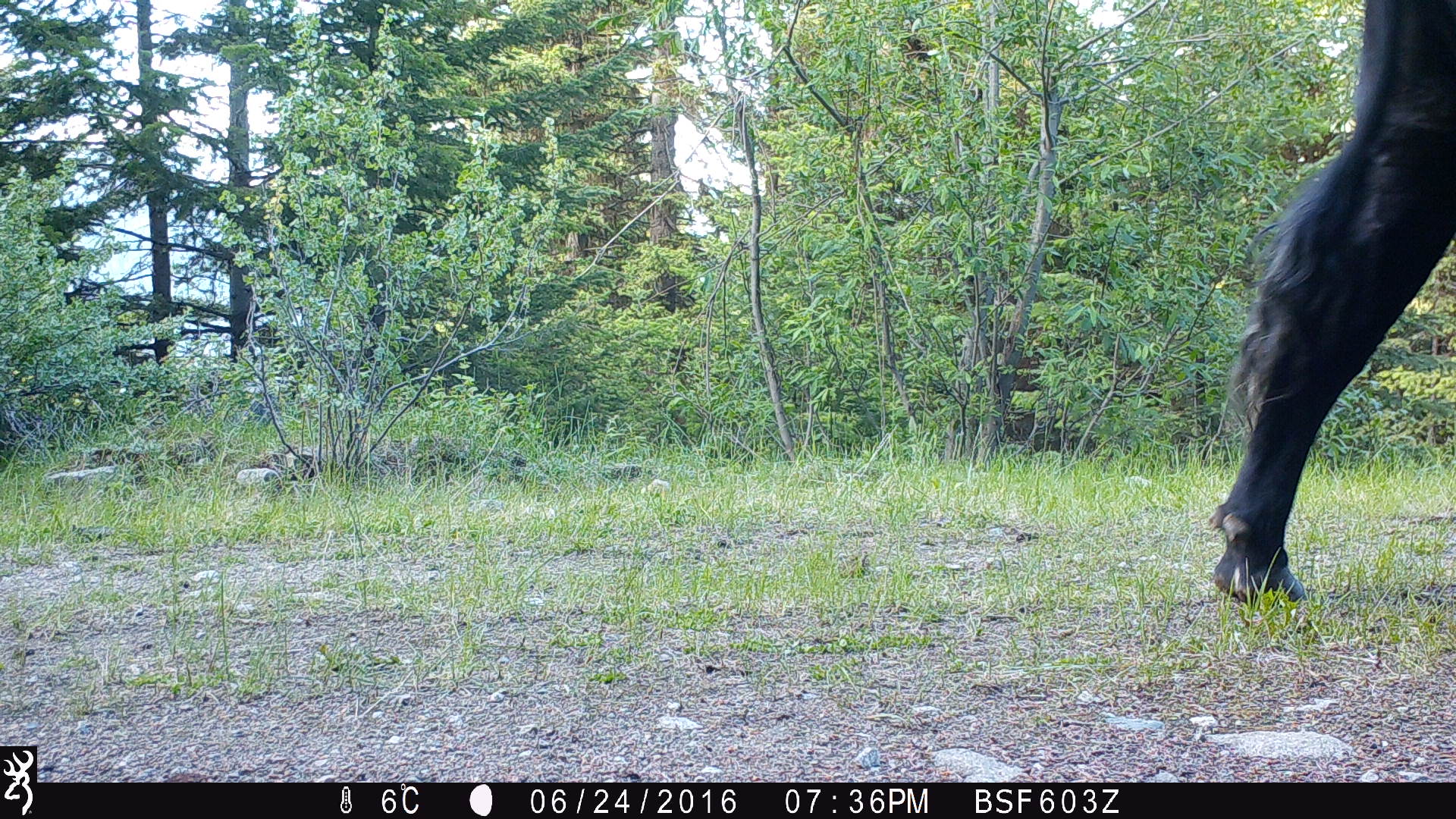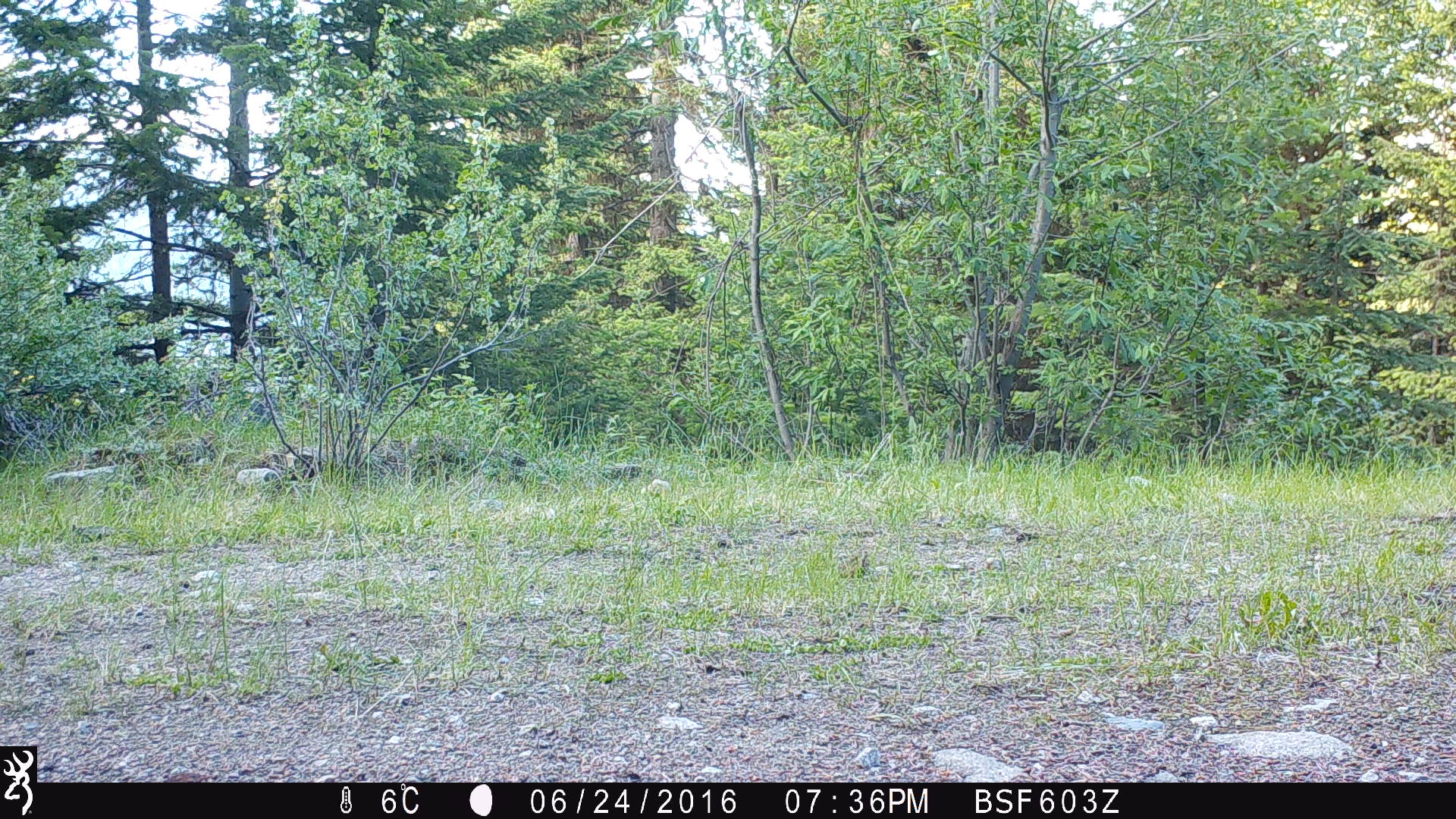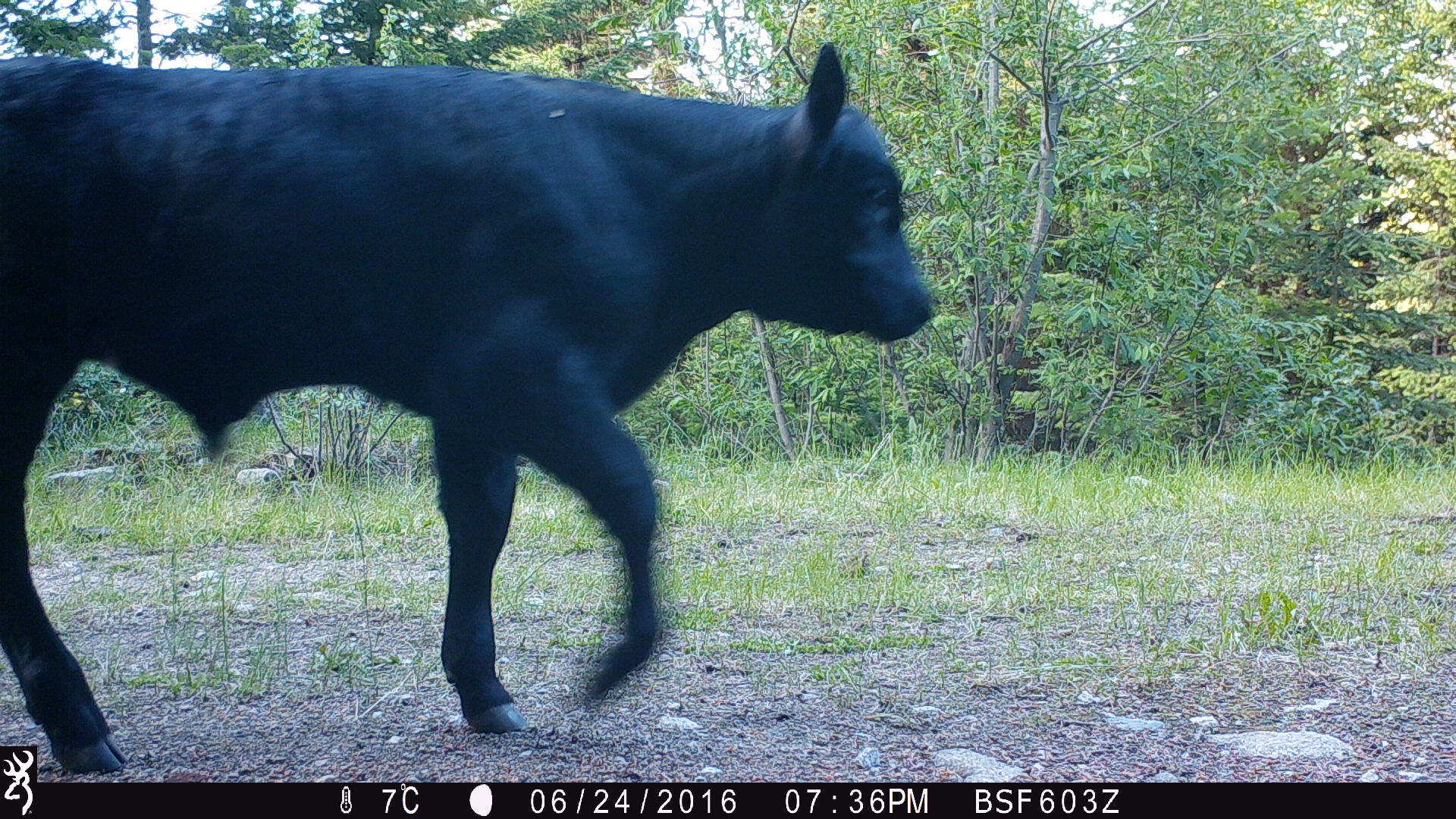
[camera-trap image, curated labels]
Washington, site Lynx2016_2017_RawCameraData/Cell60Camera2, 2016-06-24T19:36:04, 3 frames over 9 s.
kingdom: Animalia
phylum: Chordata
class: Mammalia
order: Artiodactyla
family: Bovidae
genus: Bos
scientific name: Bos taurus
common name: domestic cattle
Domestic cattle (Bos taurus). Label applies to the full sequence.